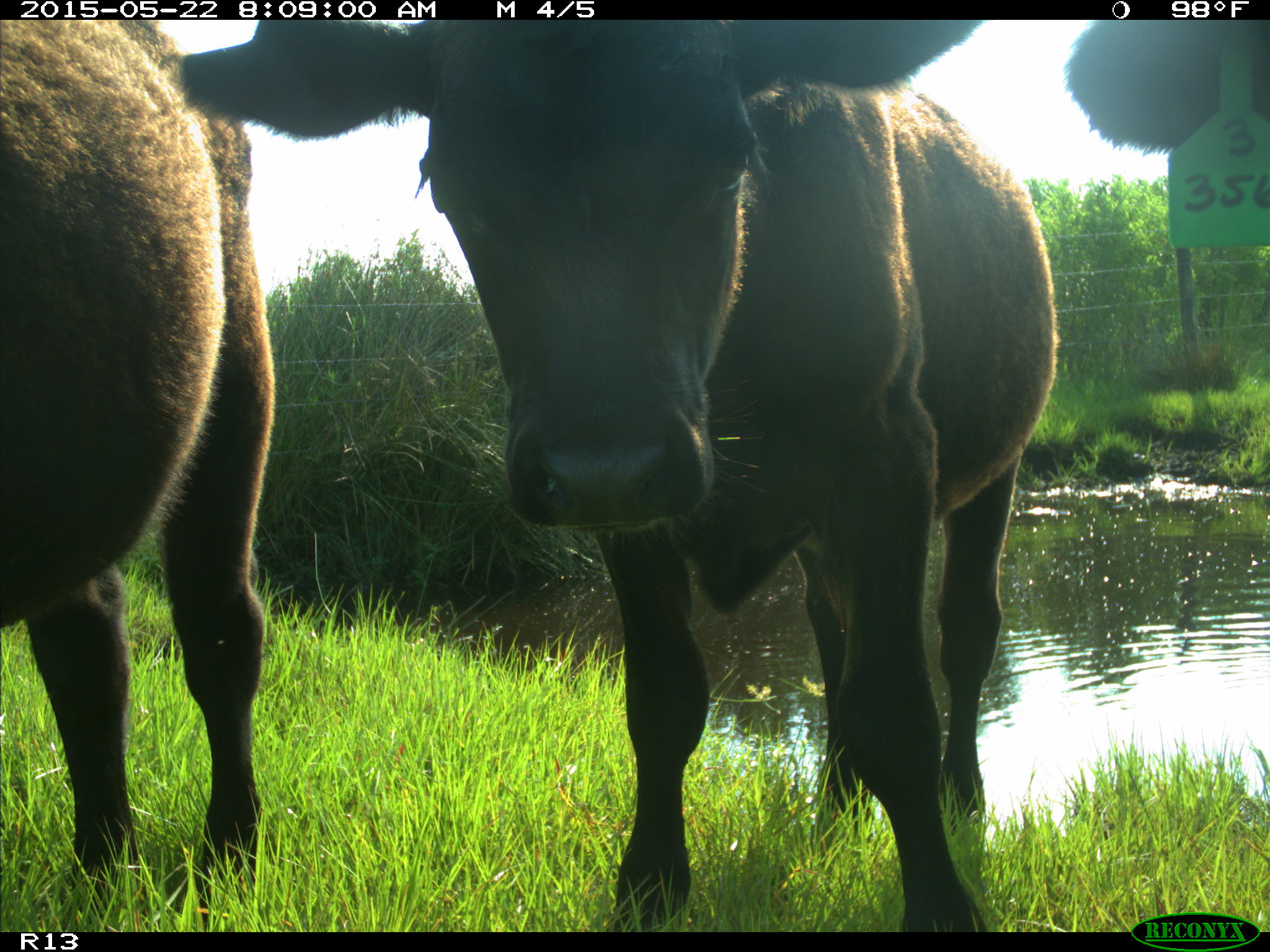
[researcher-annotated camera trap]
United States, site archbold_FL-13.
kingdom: Animalia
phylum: Chordata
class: Mammalia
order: Artiodactyla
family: Bovidae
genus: Bos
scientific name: Bos taurus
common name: domestic cow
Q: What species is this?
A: Bos taurus (domestic cow).